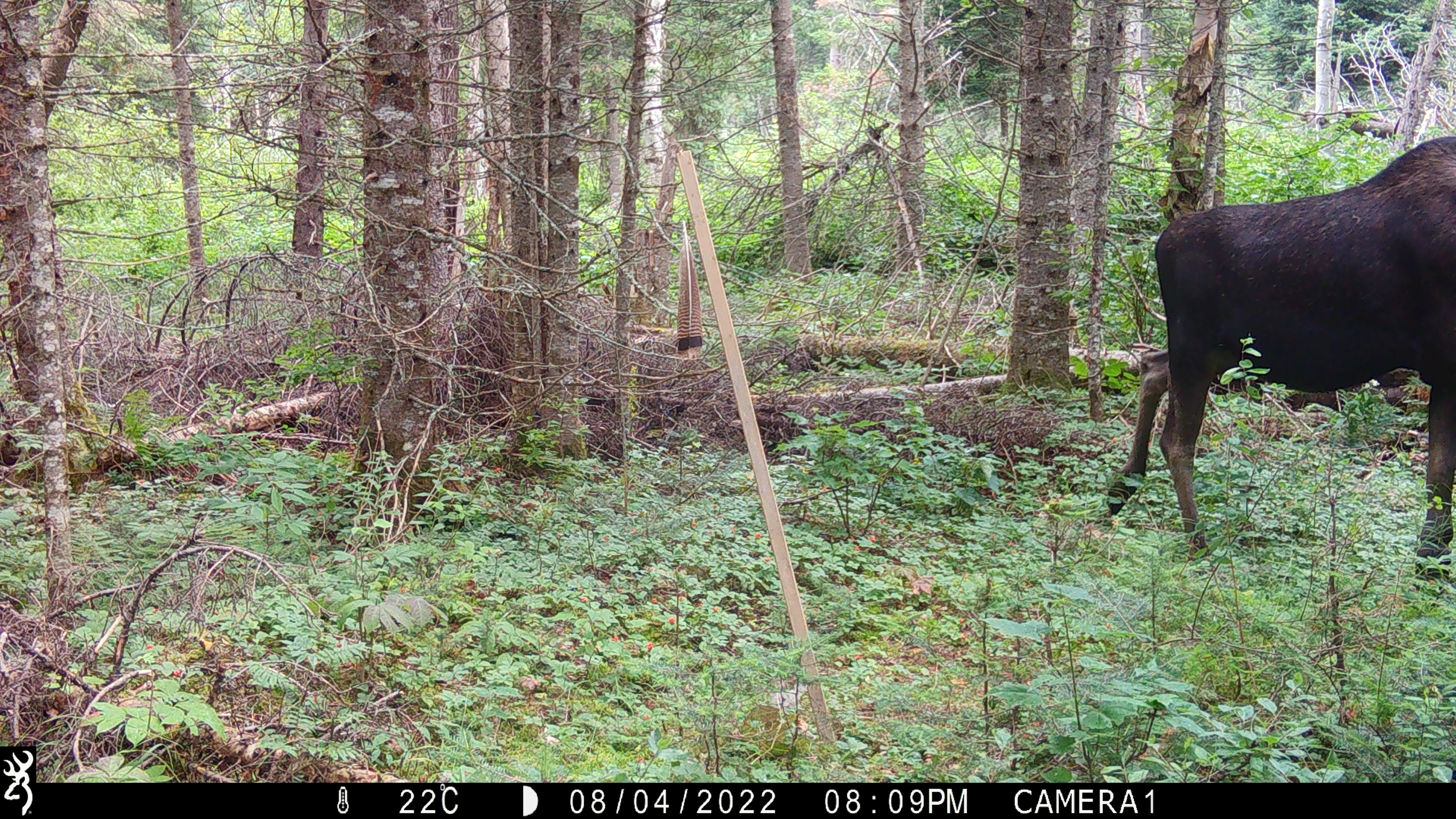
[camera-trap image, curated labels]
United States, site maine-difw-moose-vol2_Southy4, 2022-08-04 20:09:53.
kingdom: Animalia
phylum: Chordata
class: Mammalia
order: Artiodactyla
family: Cervidae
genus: Alces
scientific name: Alces alces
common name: moose